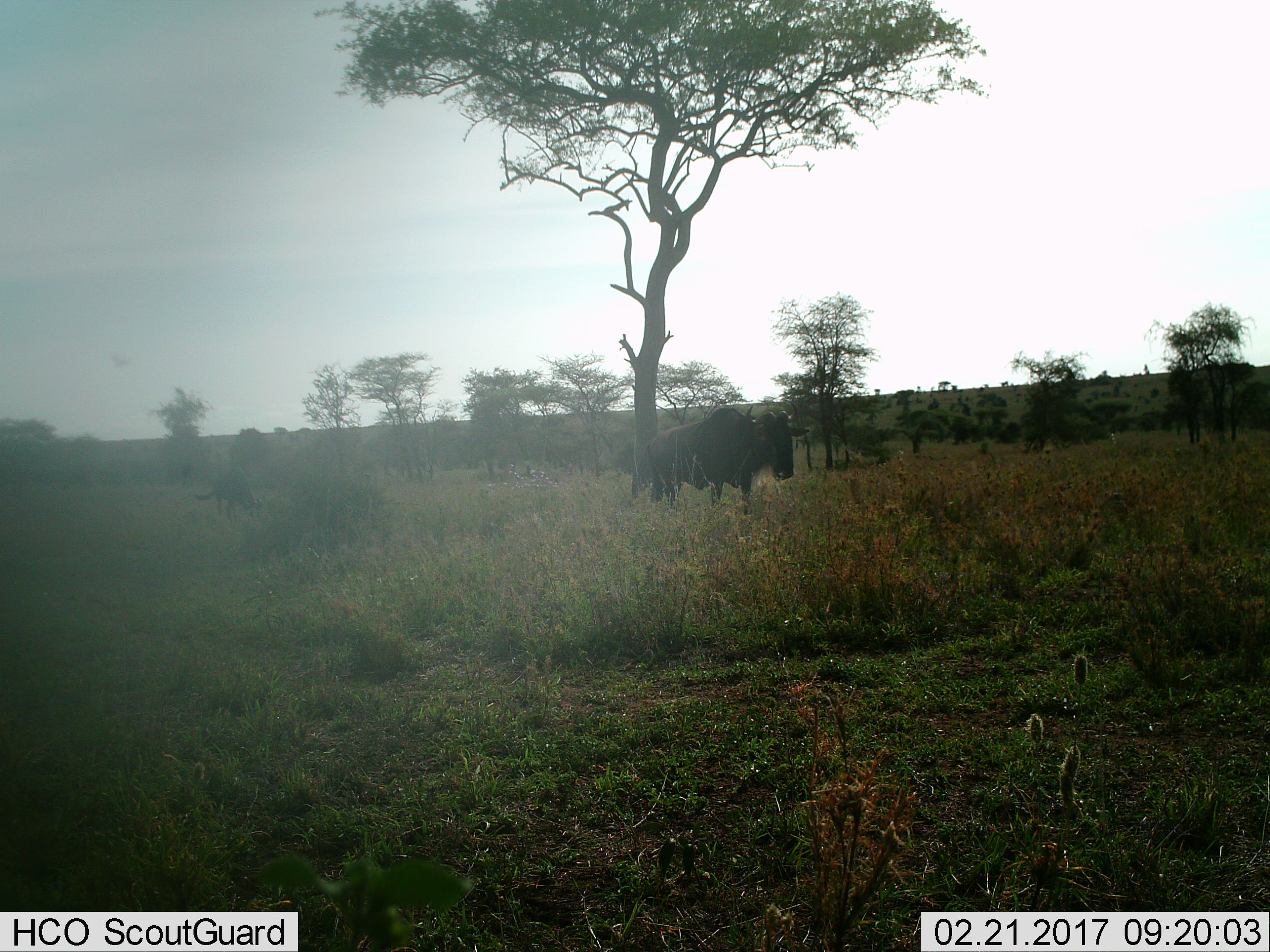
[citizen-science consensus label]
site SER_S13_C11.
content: unidentified animal